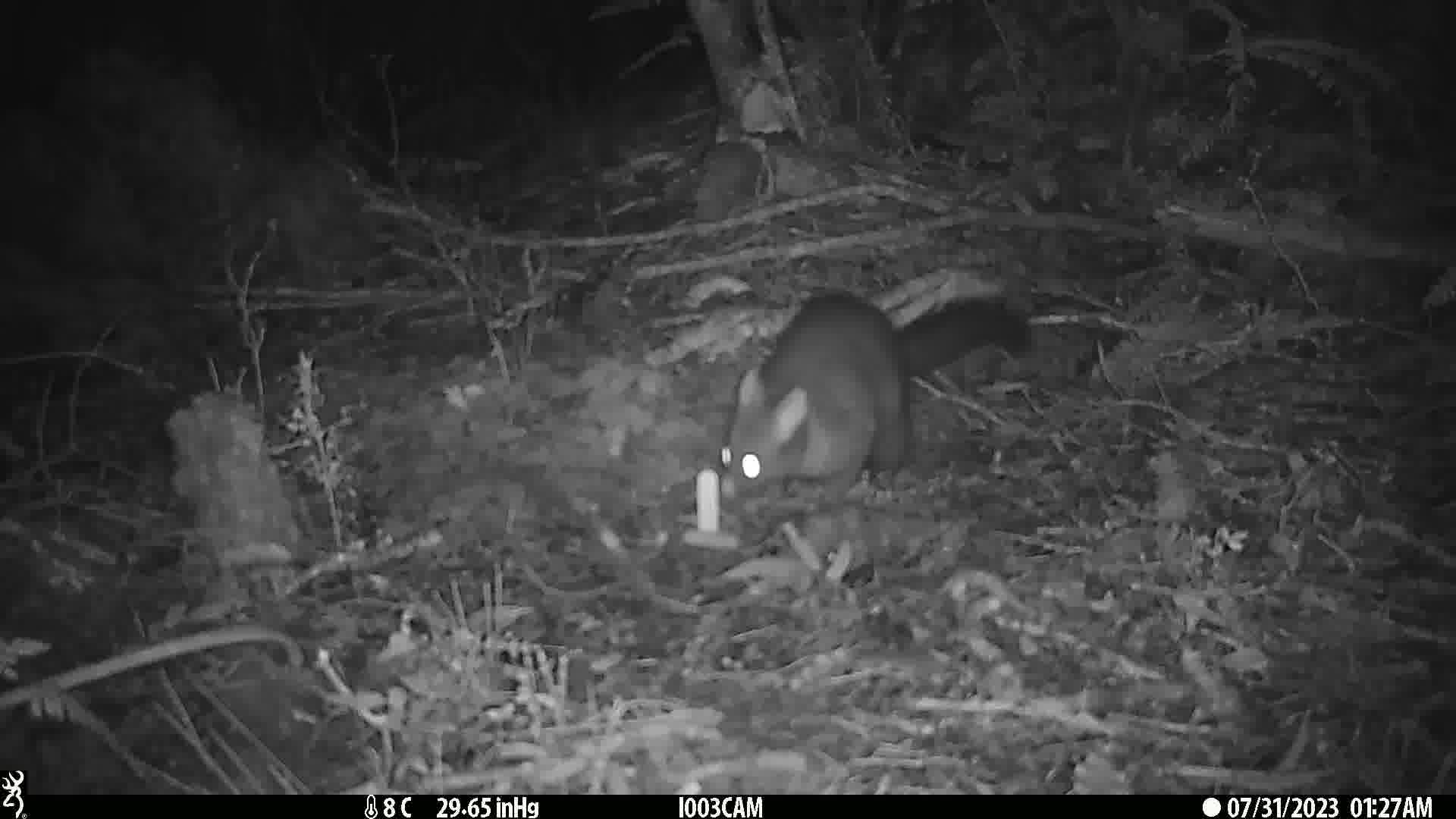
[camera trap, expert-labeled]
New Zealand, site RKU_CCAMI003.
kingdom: Animalia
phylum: Chordata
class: Mammalia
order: Diprotodontia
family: Phalangeridae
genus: Trichosurus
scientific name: Trichosurus vulpecula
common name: common brushtail possum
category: possum